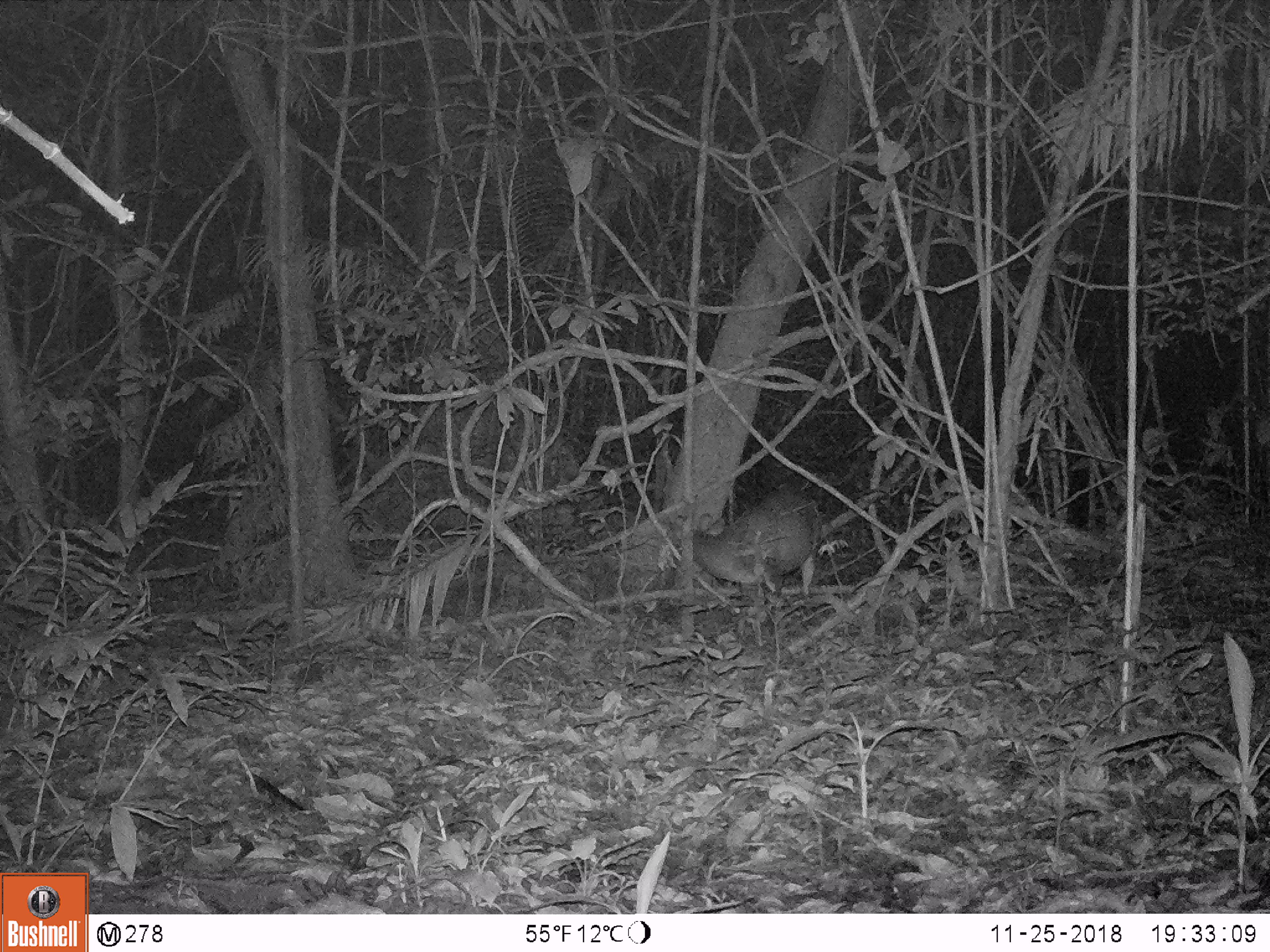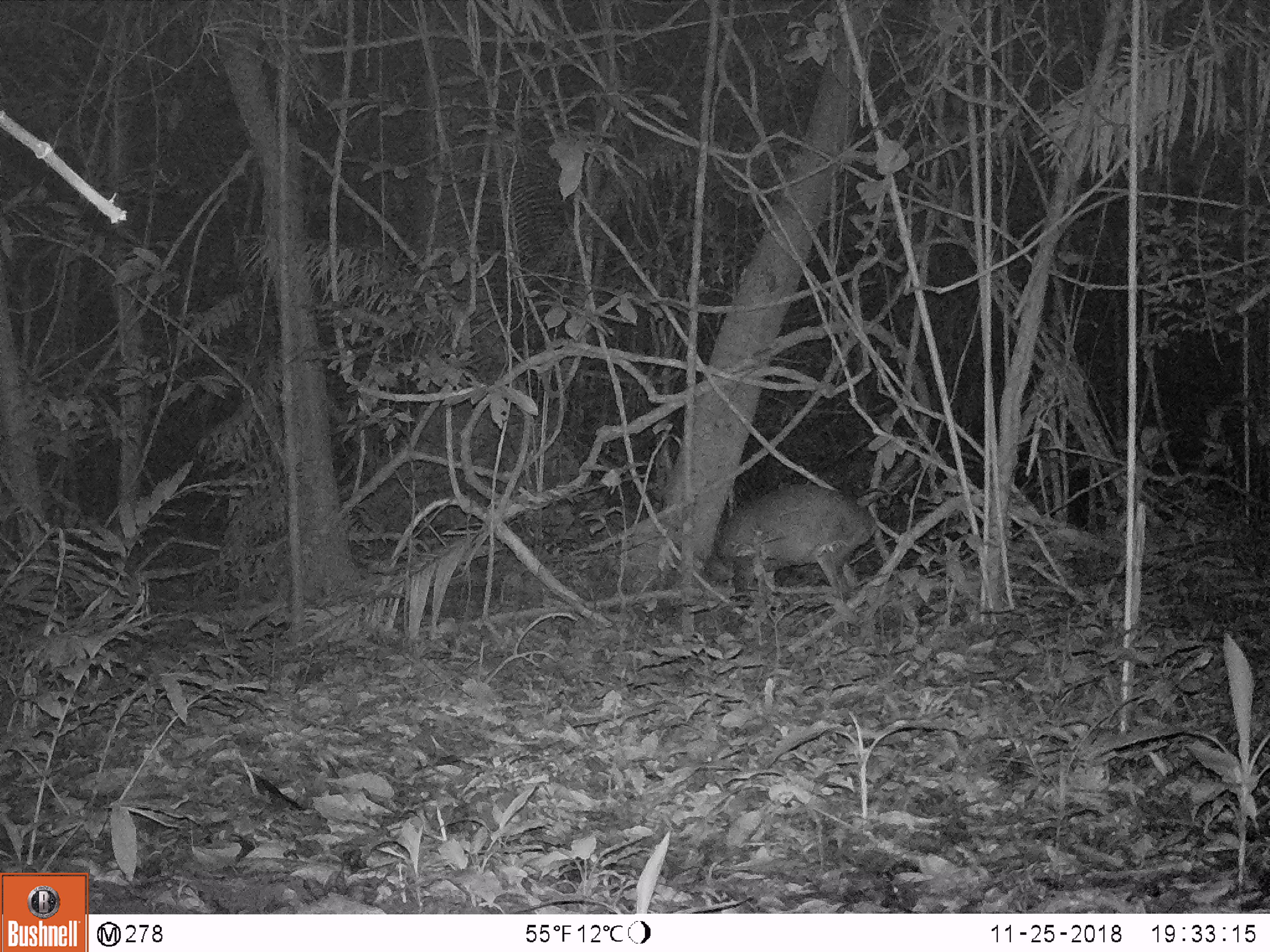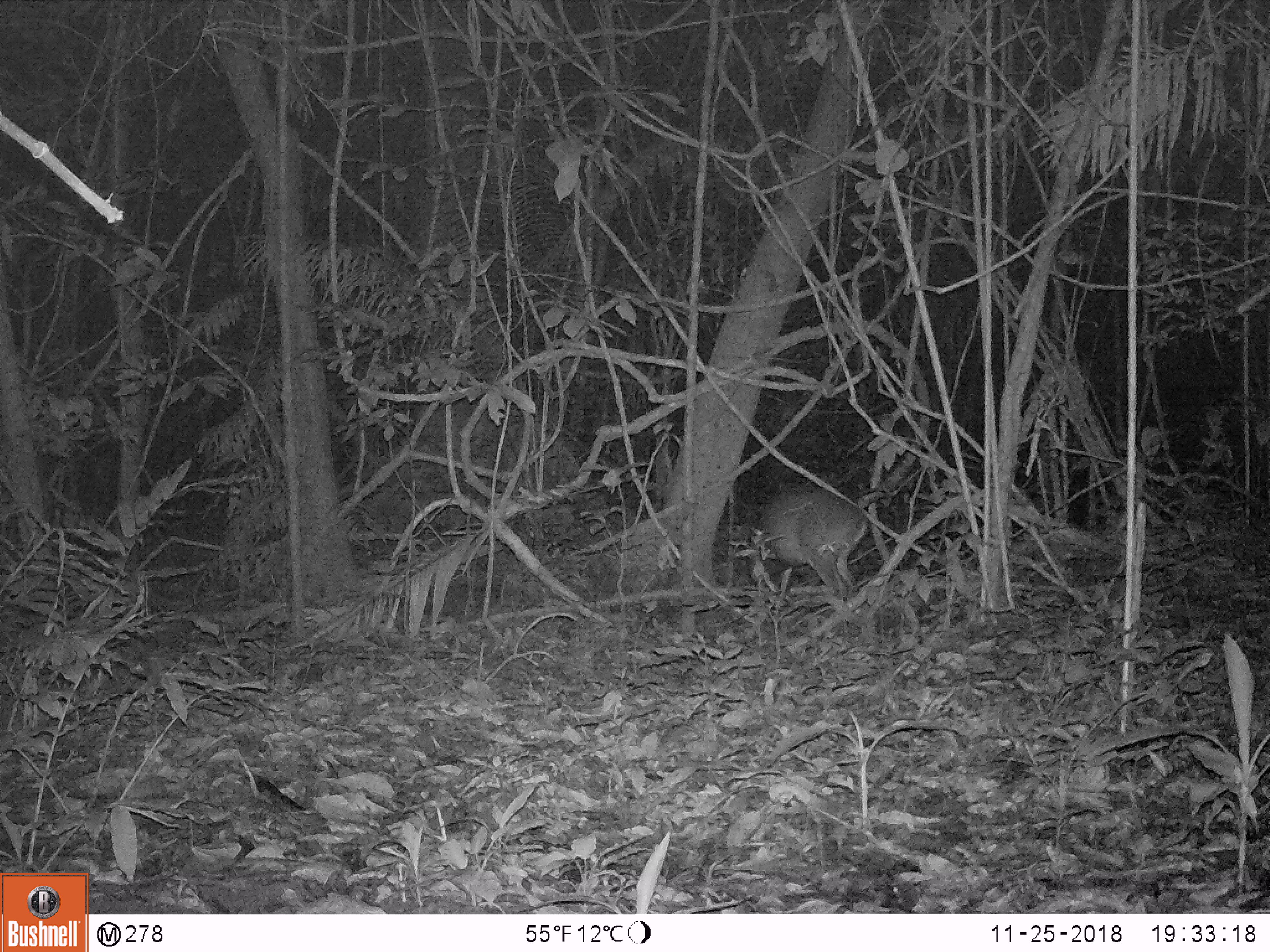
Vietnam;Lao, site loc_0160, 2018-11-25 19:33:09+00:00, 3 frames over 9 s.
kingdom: Animalia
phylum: Chordata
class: Mammalia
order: Artiodactyla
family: Cervidae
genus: Muntiacus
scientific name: Muntiacus vuquangensis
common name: large-antlered muntjac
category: large antlered muntjac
Large antlered muntjac (large-antlered muntjac) (Muntiacus vuquangensis). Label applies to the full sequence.